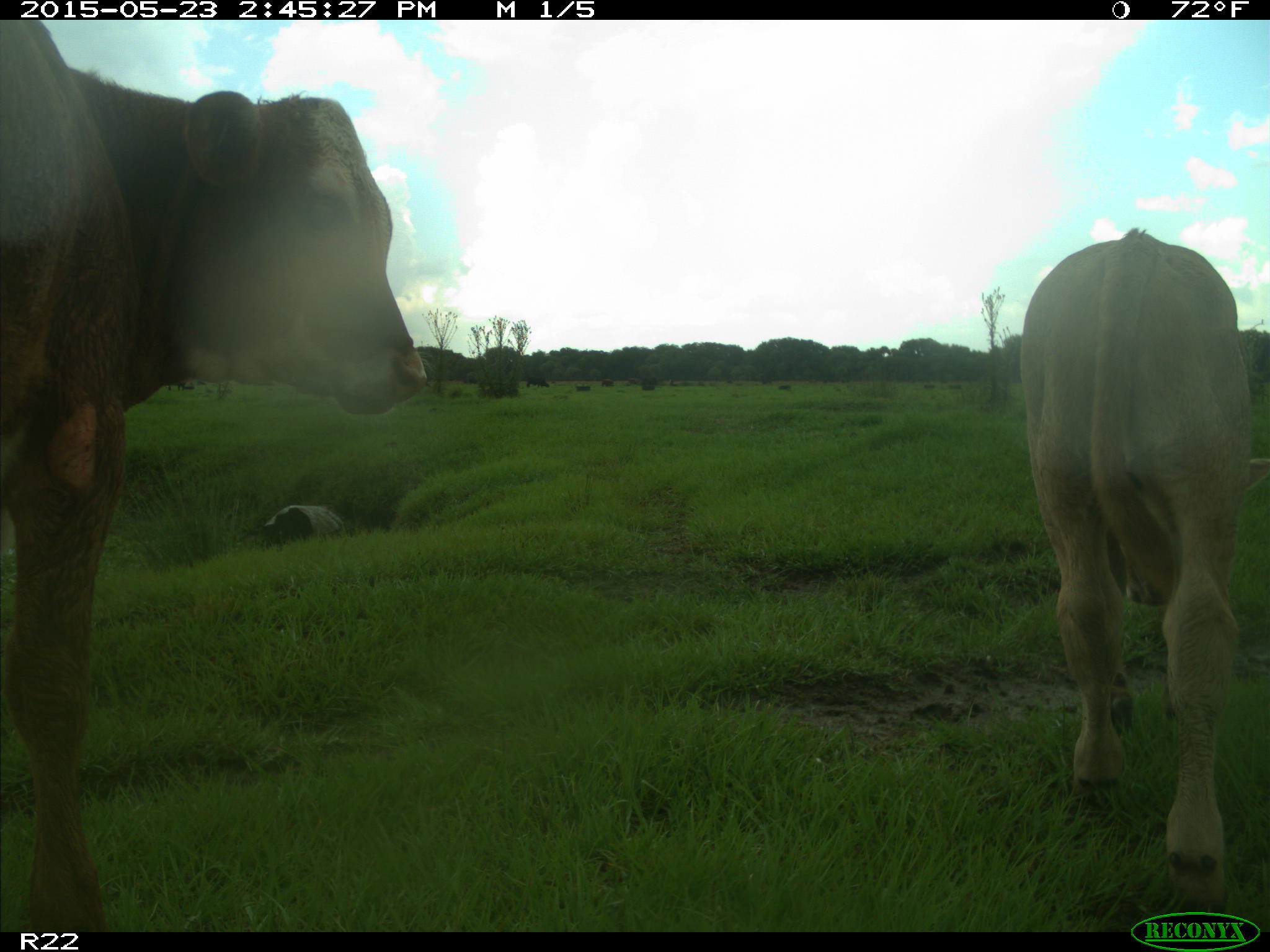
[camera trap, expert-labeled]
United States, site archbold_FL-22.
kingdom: Animalia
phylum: Chordata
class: Aves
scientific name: Aves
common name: birds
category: unidentified bird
Unidentified bird (birds) (Aves).